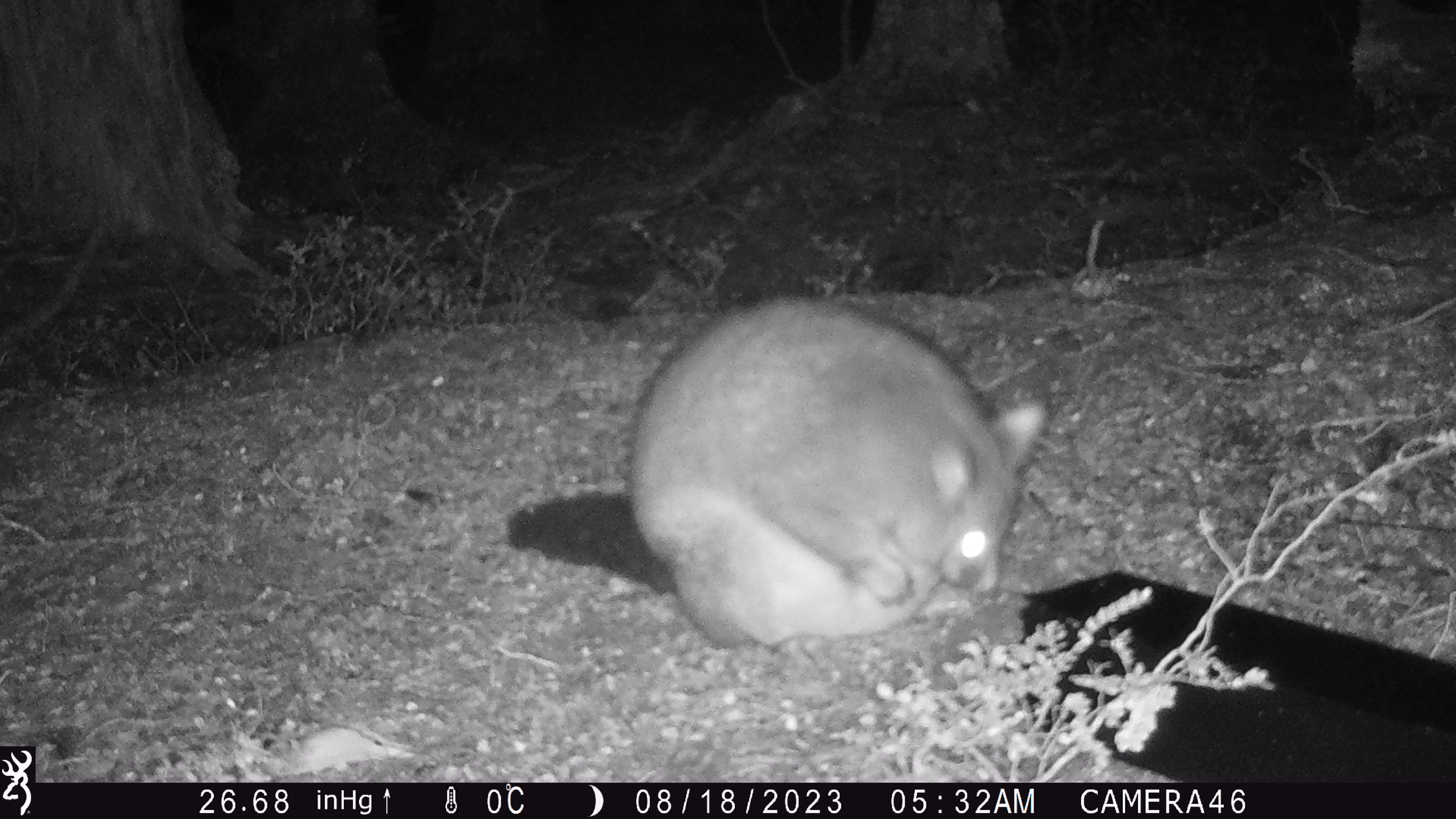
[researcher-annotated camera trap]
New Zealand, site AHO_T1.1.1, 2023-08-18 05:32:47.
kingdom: Animalia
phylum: Chordata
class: Mammalia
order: Carnivora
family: Mustelidae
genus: Mustela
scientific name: Mustela erminea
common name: stoat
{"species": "stoat (Mustela erminea)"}